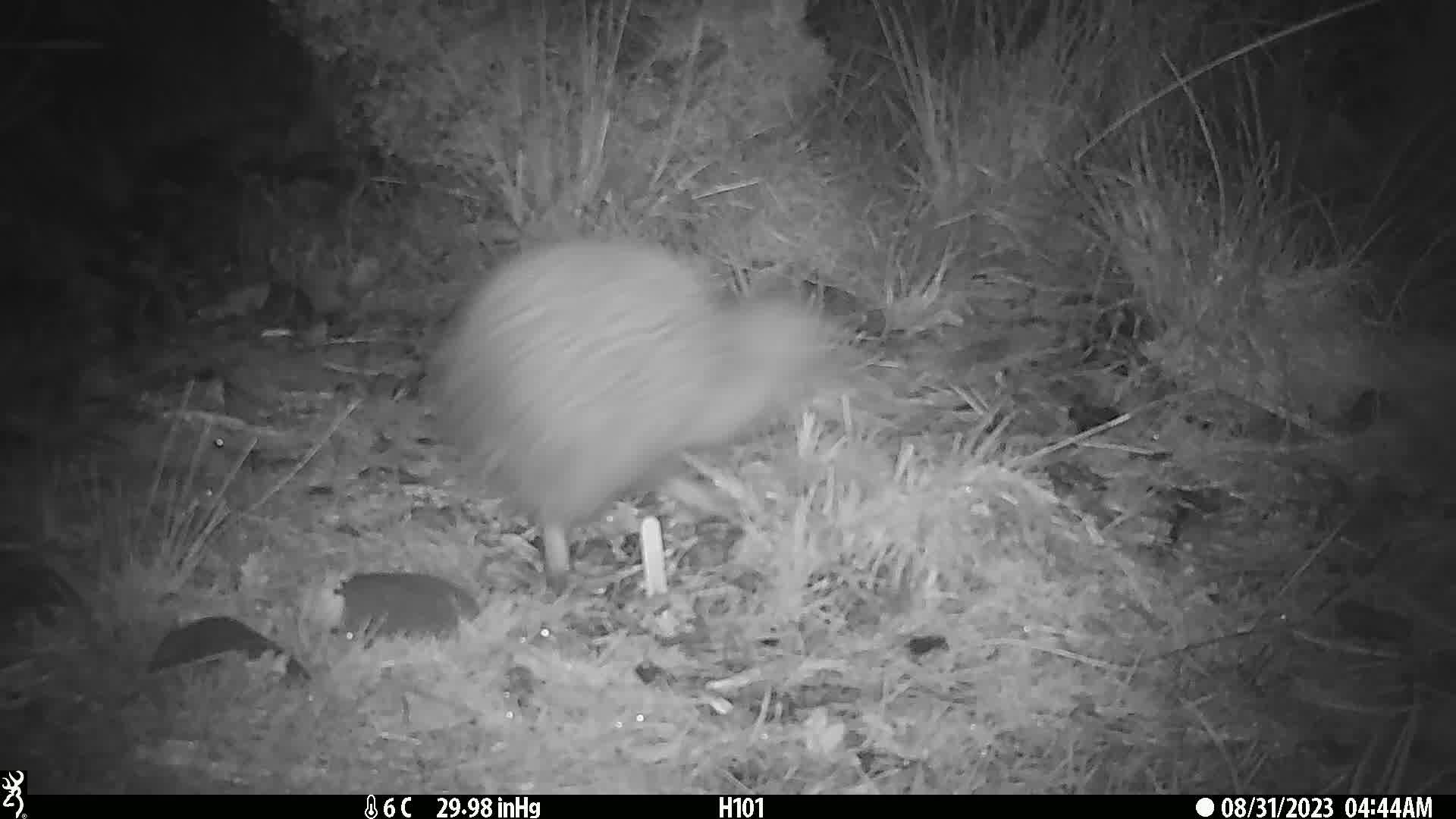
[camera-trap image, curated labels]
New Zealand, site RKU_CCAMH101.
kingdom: Animalia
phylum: Chordata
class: Aves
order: Apterygiformes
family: Apterygidae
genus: Apteryx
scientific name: Apteryx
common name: kiwi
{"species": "kiwi (Apteryx)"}